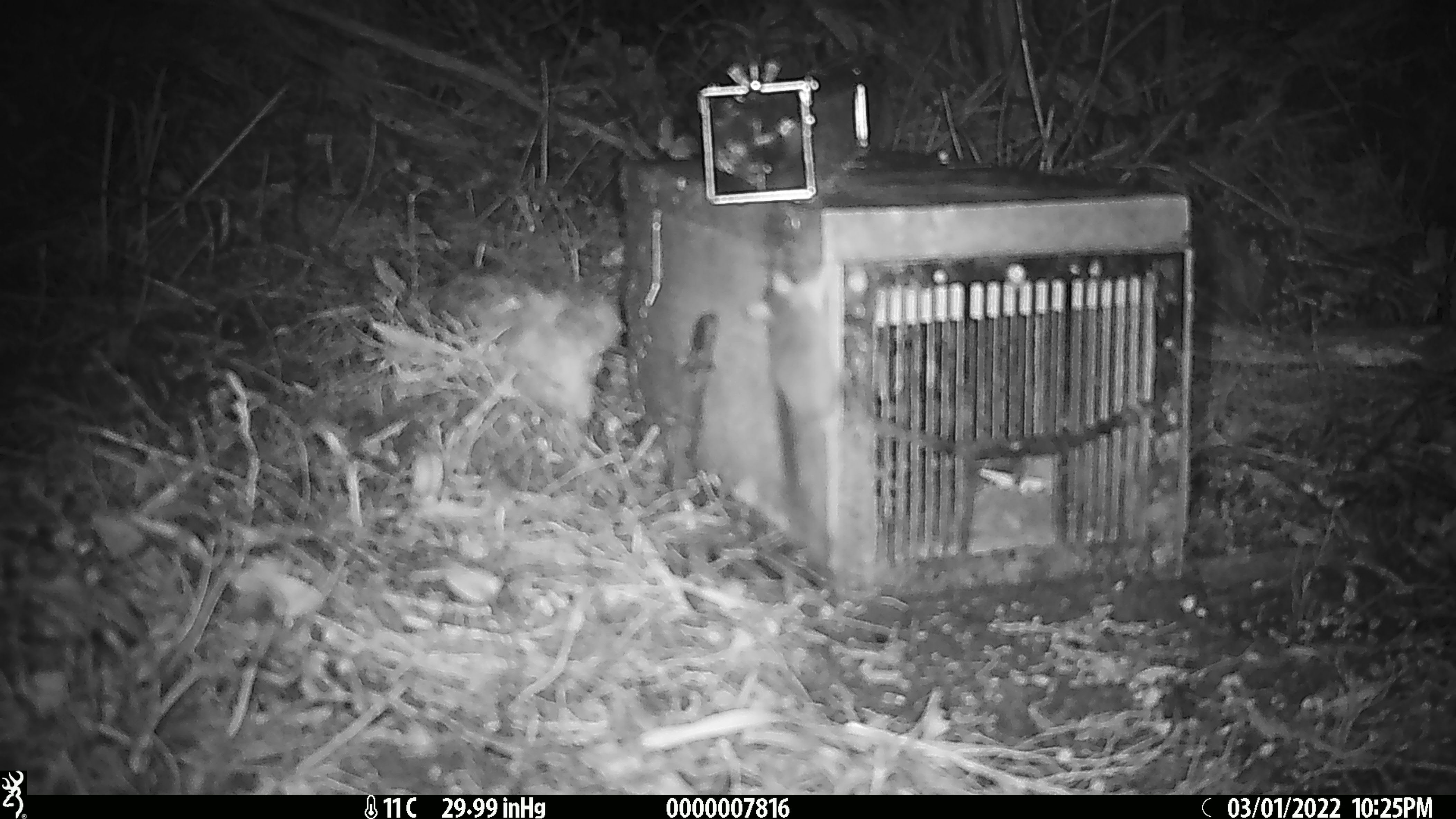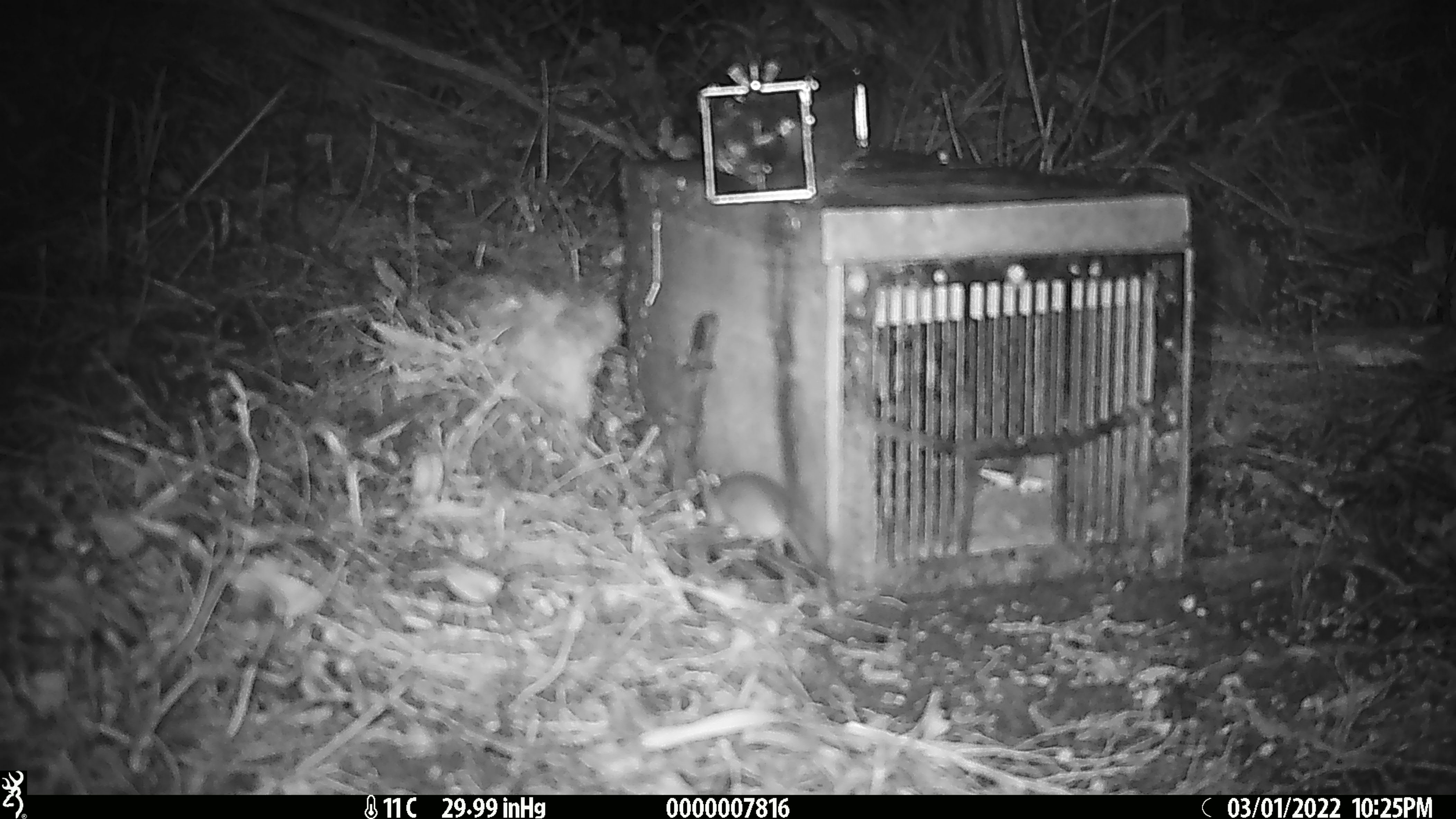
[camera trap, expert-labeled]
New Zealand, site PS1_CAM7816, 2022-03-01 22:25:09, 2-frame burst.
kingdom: Animalia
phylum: Chordata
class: Mammalia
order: Rodentia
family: Muridae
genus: Mus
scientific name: Mus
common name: mouse